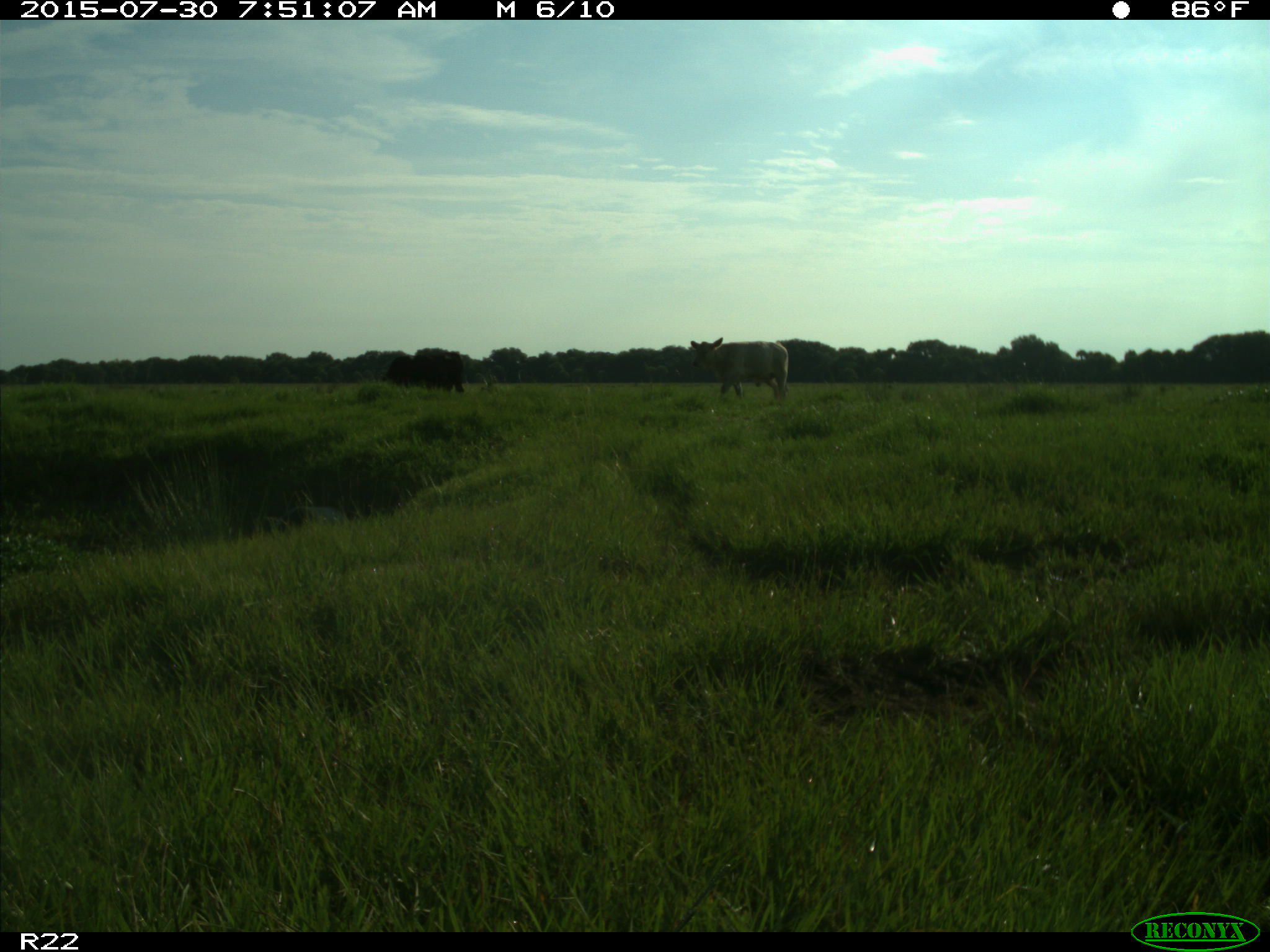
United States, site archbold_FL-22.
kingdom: Animalia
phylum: Chordata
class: Mammalia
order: Artiodactyla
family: Bovidae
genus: Bos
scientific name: Bos taurus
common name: domestic cow